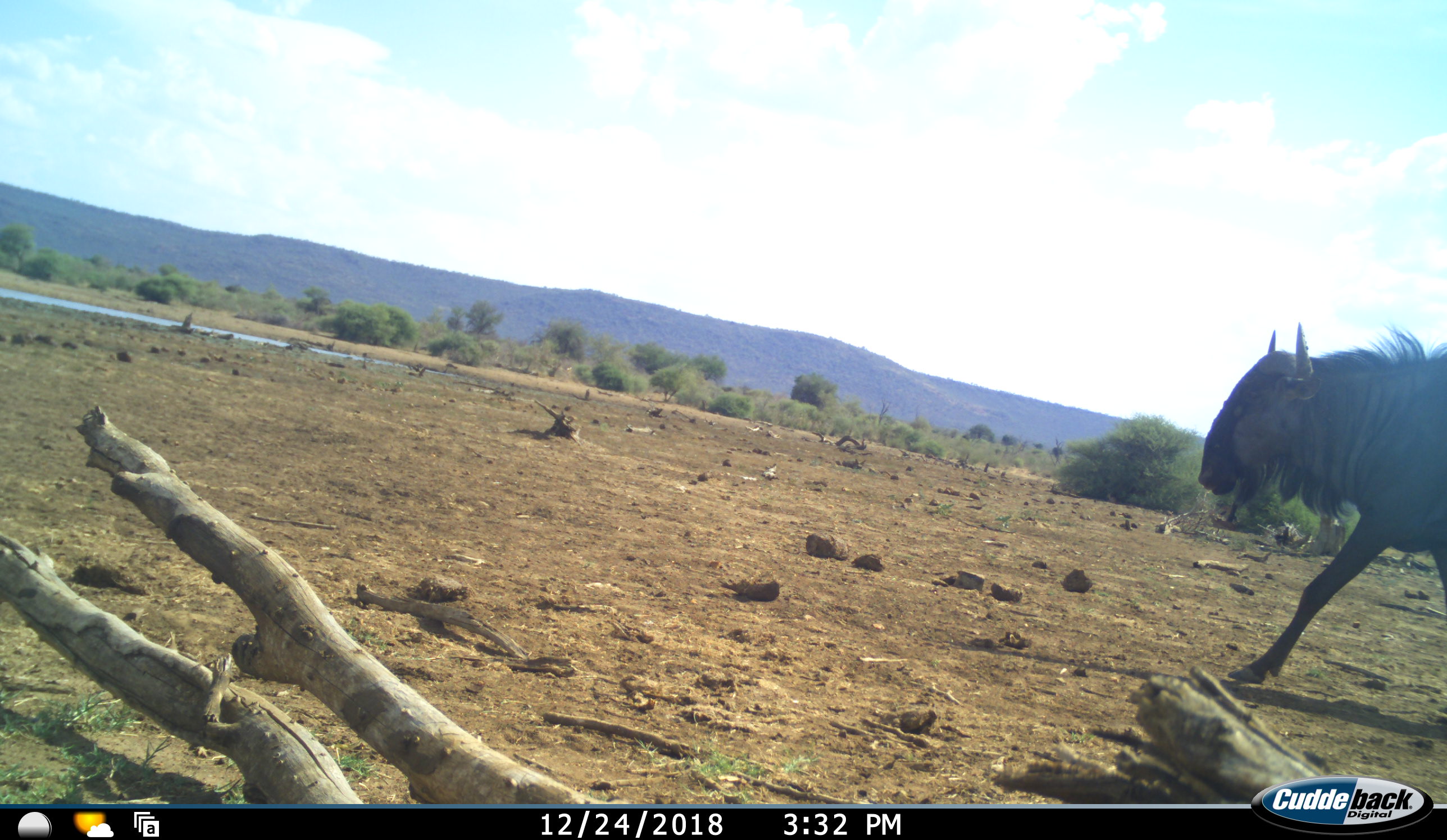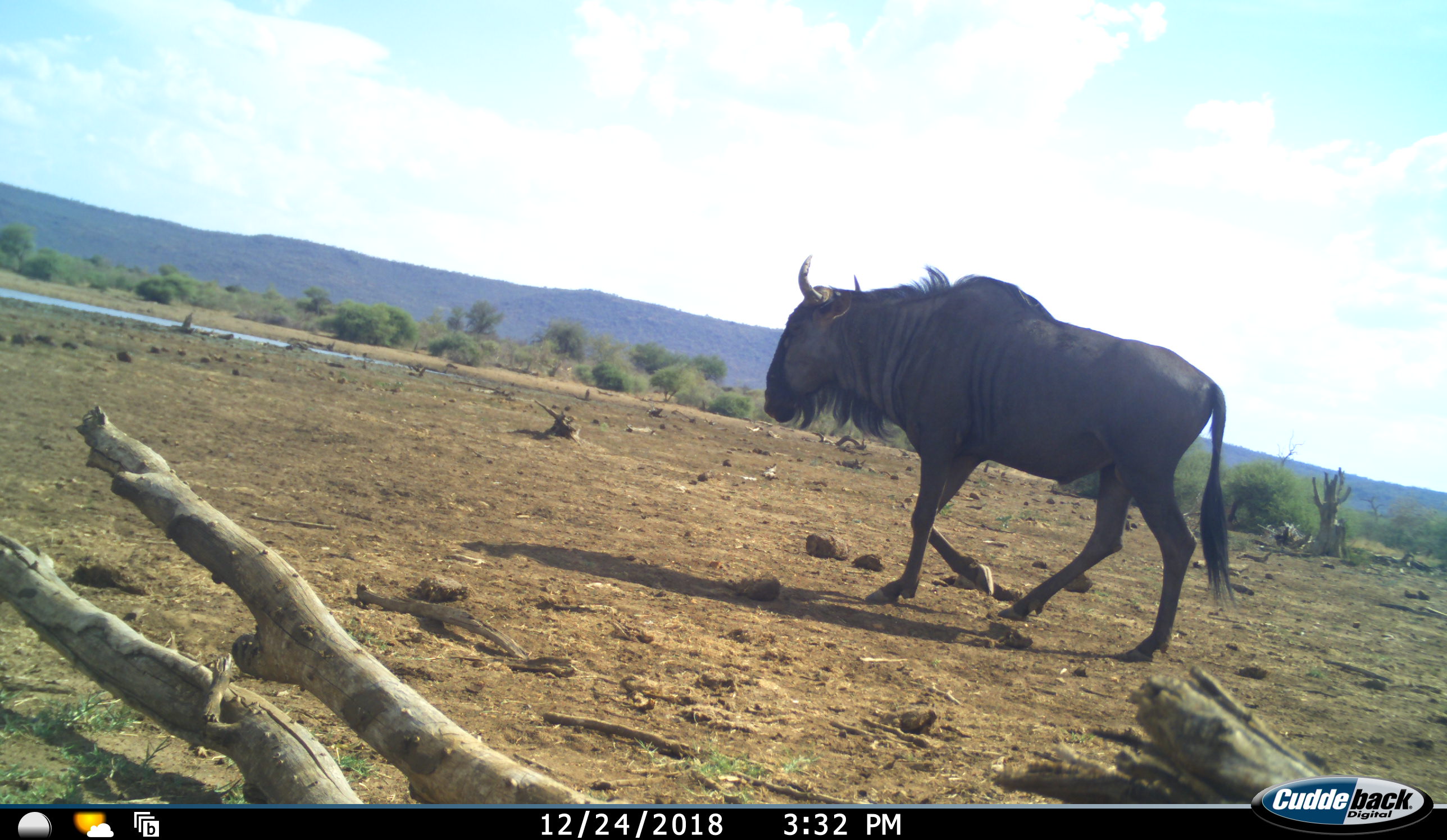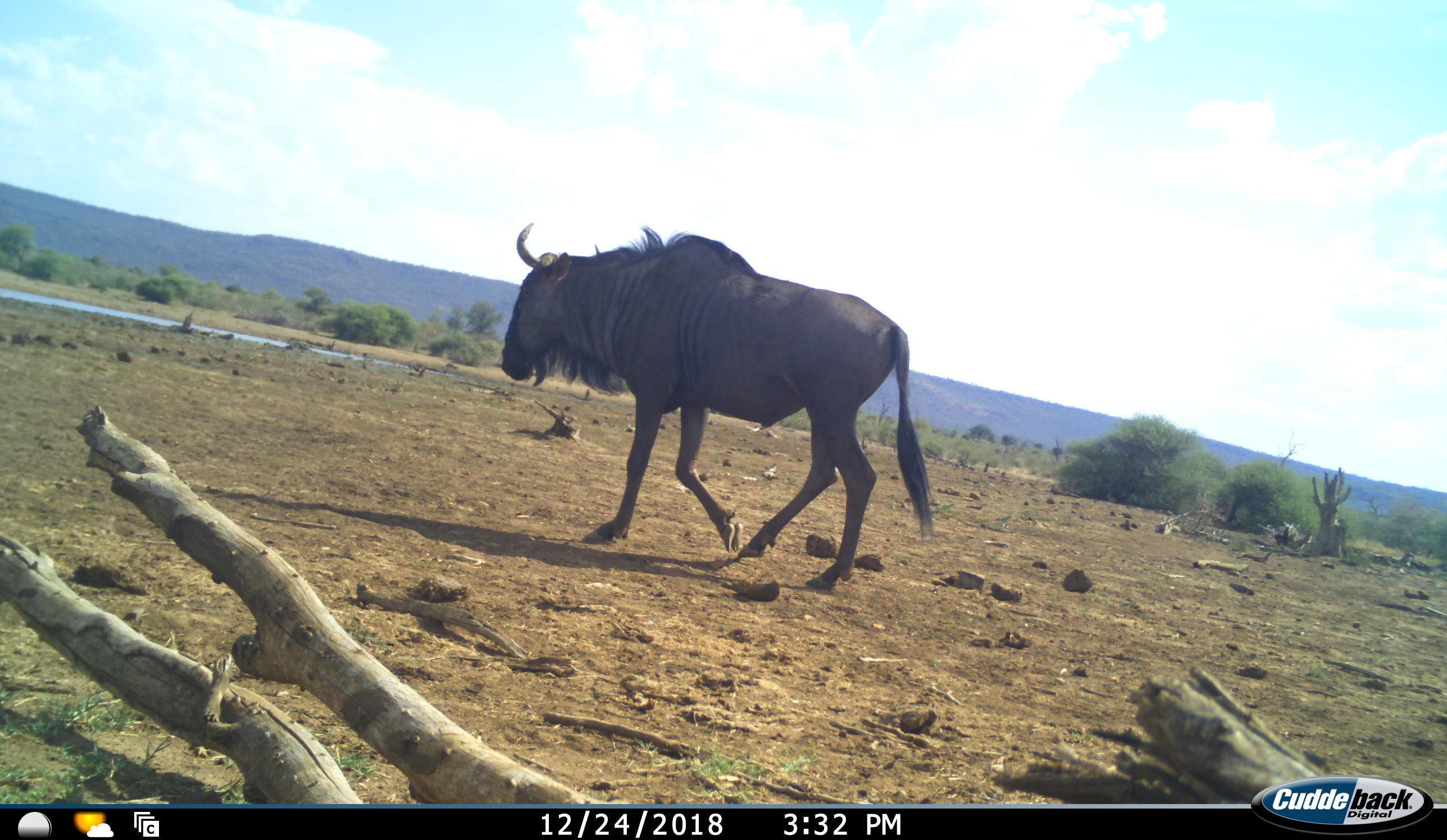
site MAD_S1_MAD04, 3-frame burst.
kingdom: Animalia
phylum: Chordata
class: Mammalia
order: Artiodactyla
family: Bovidae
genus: Connochaetes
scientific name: Connochaetes taurinus taurinus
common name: blue wildebeest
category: wildebeestblue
Wildebeestblue (blue wildebeest) (Connochaetes taurinus taurinus), count 1. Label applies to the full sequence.